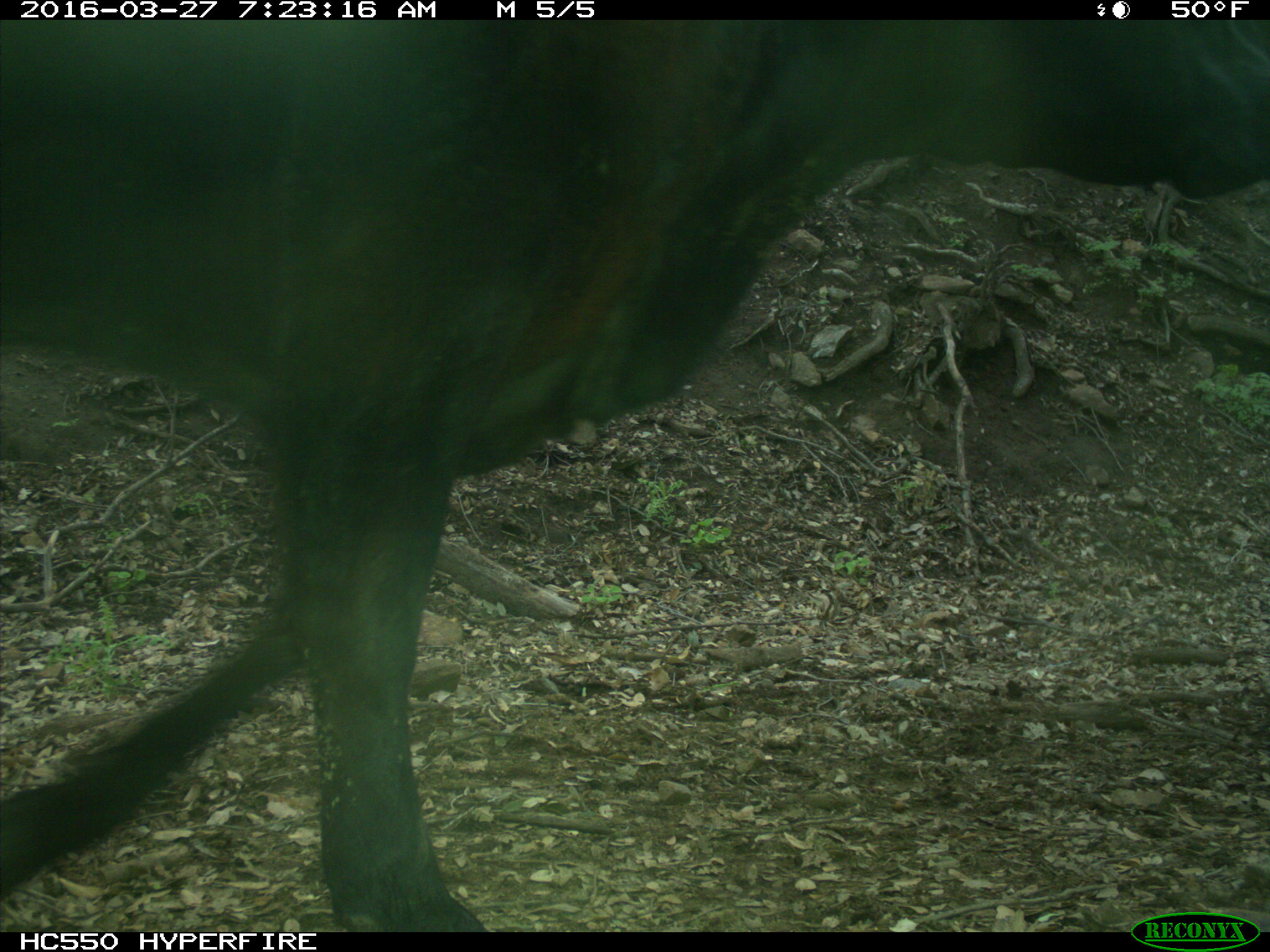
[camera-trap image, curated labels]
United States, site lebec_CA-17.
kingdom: Animalia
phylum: Chordata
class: Mammalia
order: Artiodactyla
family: Bovidae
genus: Bos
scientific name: Bos taurus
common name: domestic cow